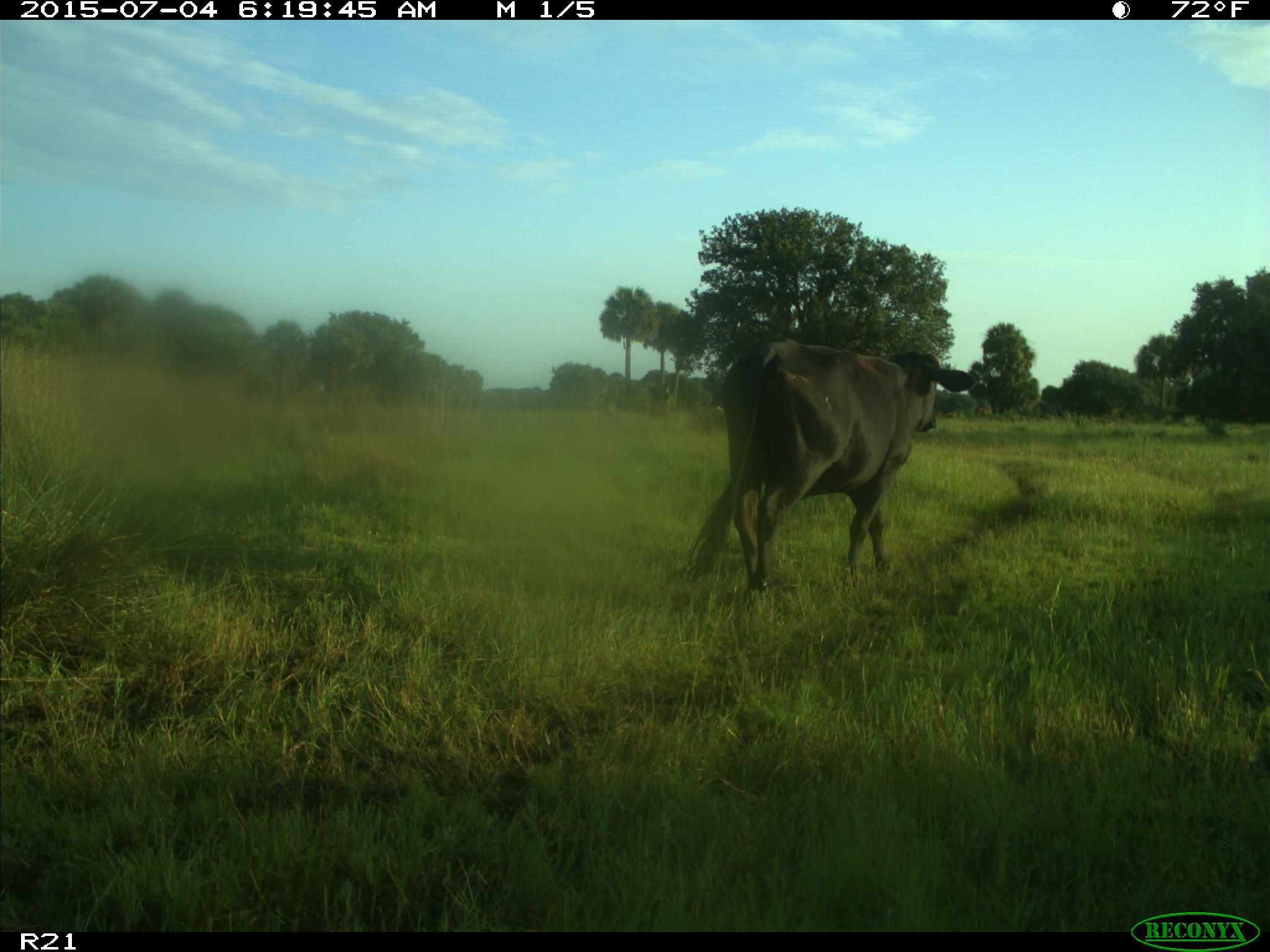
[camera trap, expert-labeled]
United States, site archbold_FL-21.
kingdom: Animalia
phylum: Chordata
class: Mammalia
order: Artiodactyla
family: Bovidae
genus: Bos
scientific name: Bos taurus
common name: domestic cow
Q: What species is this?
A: Bos taurus (domestic cow).